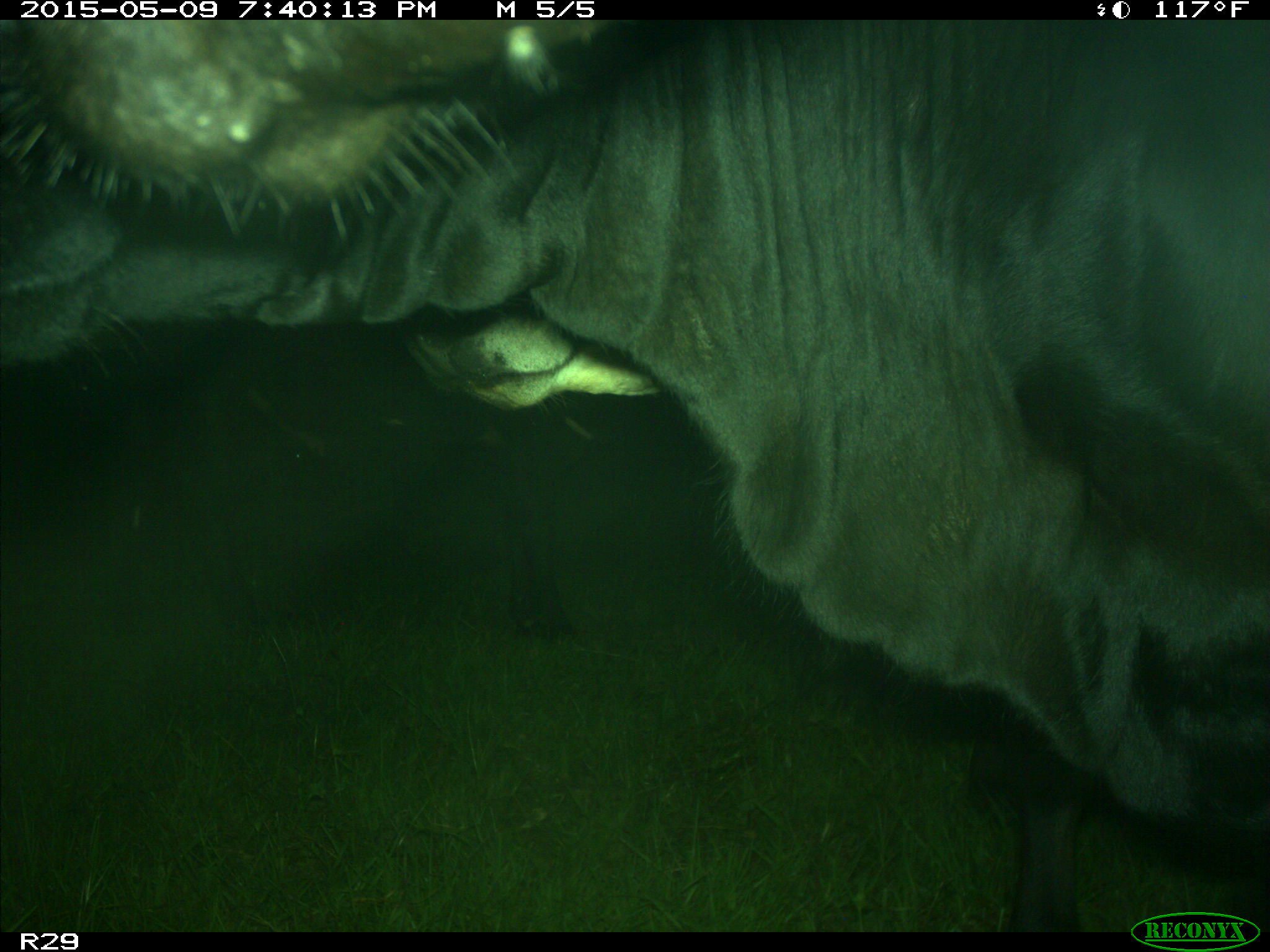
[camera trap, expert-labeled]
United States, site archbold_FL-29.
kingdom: Animalia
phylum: Chordata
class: Mammalia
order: Artiodactyla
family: Bovidae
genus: Bos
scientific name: Bos taurus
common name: domestic cow